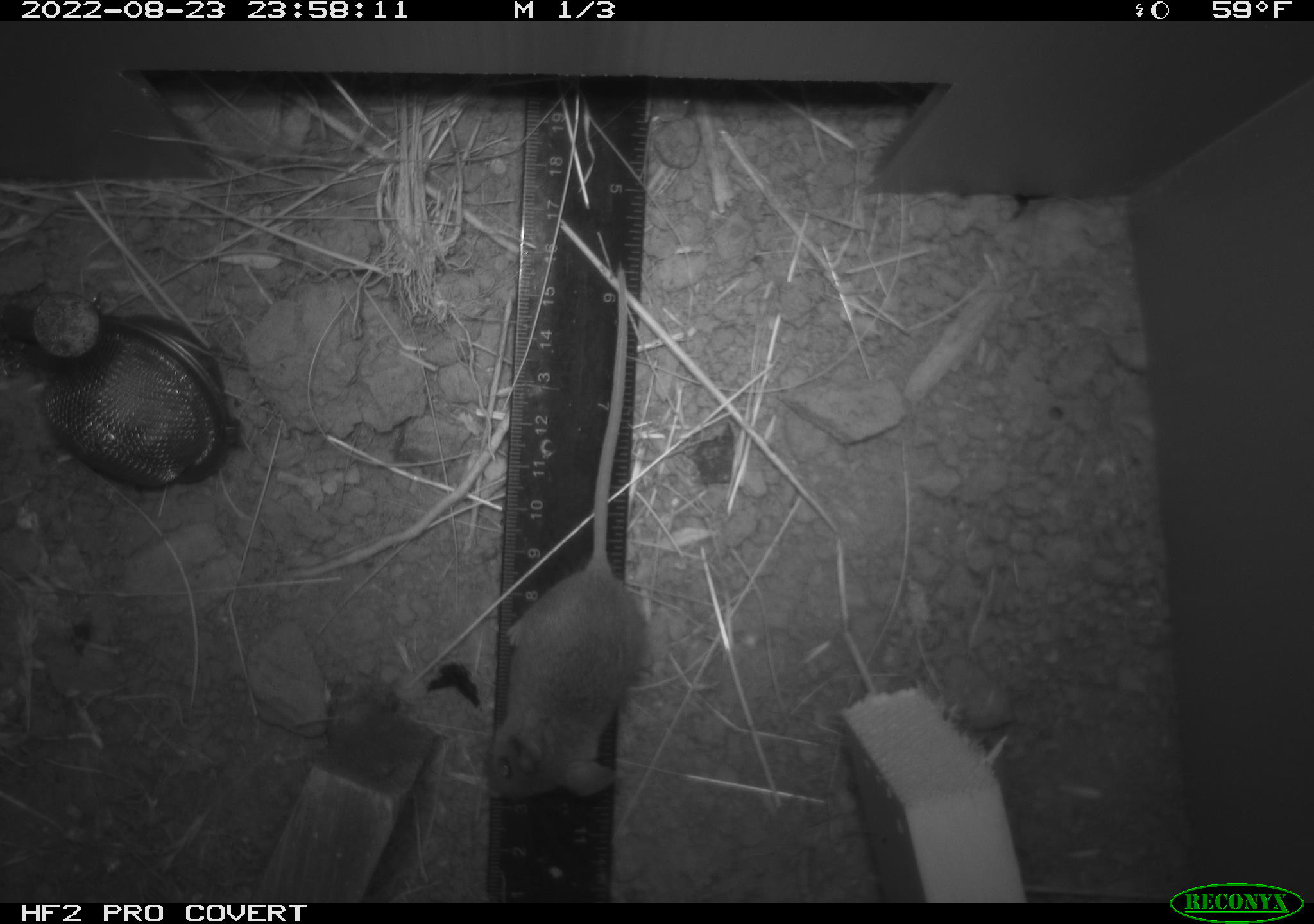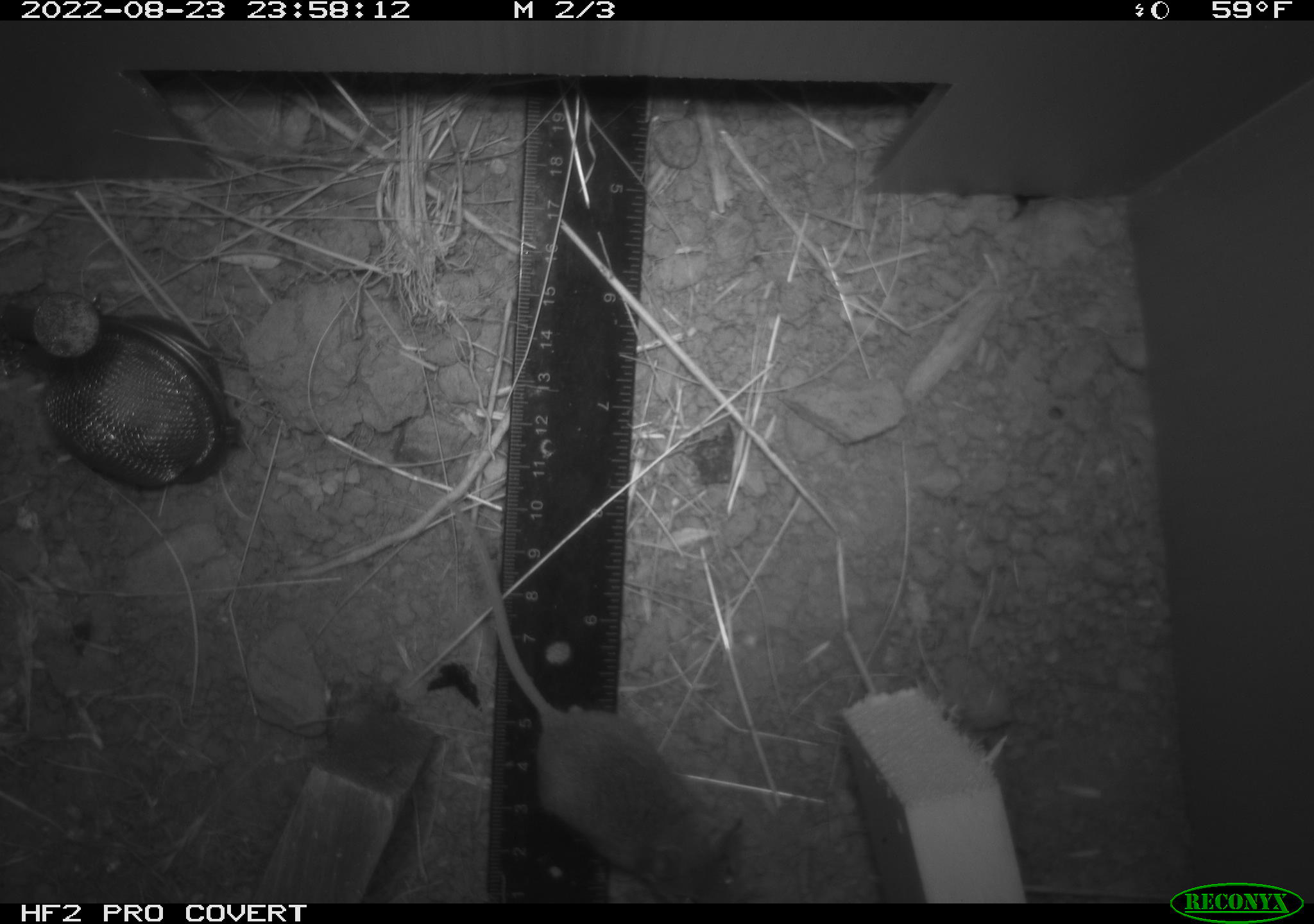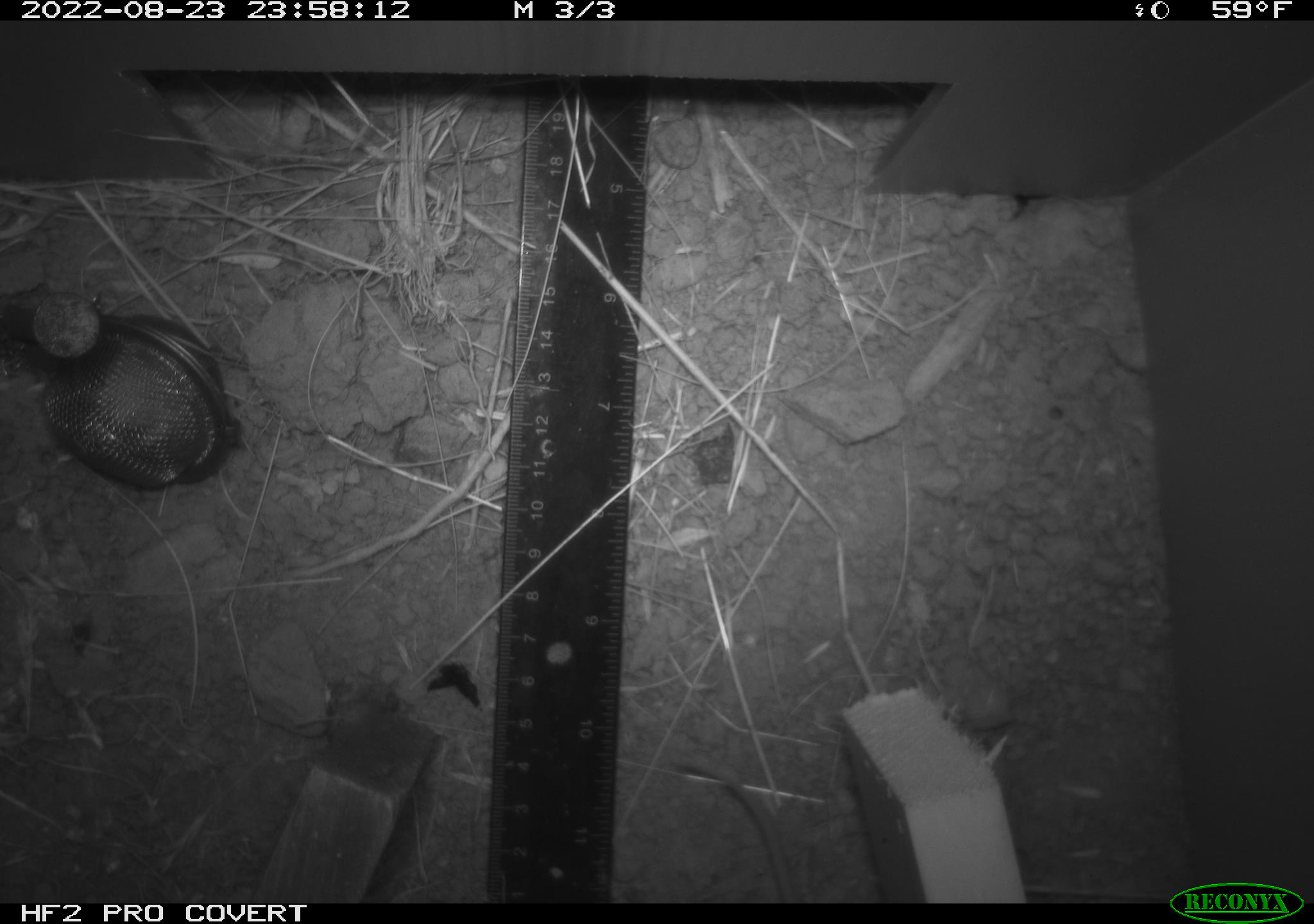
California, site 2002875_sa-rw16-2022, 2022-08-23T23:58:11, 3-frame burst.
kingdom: Animalia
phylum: Chordata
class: Mammalia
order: Rodentia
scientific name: Rodentia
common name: mouse species